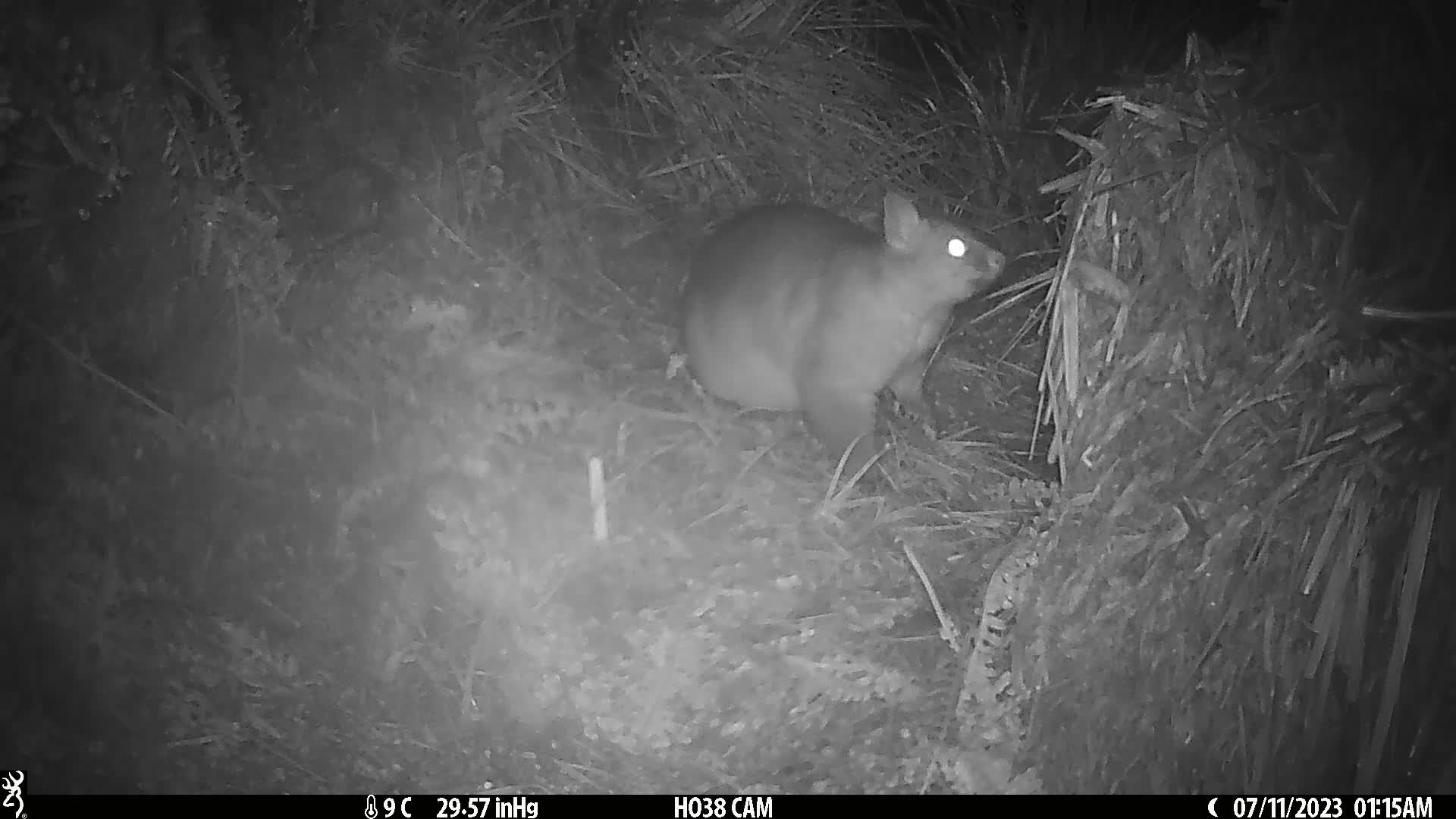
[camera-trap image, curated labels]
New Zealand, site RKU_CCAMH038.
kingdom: Animalia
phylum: Chordata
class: Mammalia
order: Diprotodontia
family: Phalangeridae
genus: Trichosurus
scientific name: Trichosurus vulpecula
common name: common brushtail possum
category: possum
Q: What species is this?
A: Possum (common brushtail possum) (Trichosurus vulpecula).